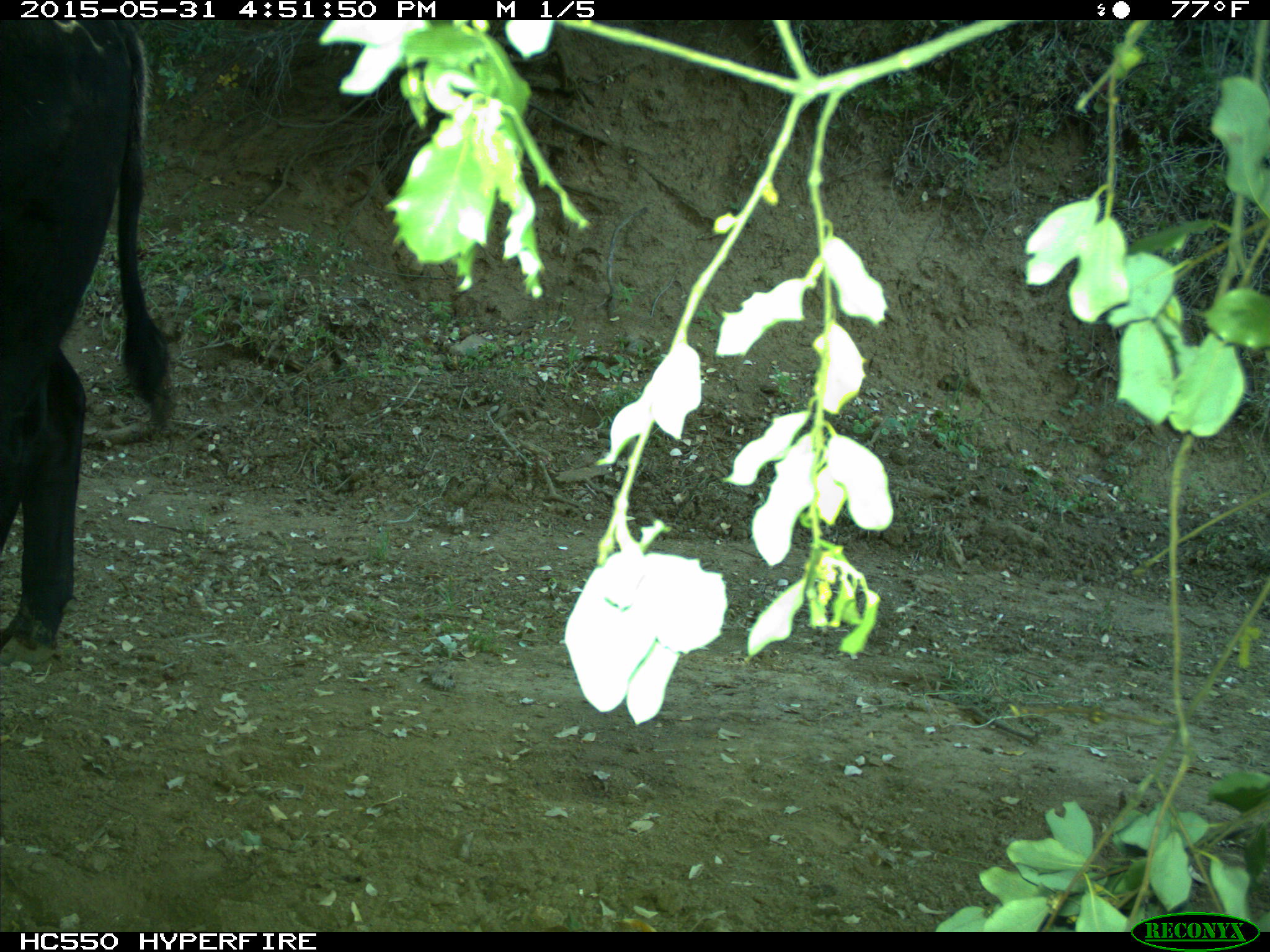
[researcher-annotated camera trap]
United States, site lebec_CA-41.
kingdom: Animalia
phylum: Chordata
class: Mammalia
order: Artiodactyla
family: Bovidae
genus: Bos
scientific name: Bos taurus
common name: domestic cow